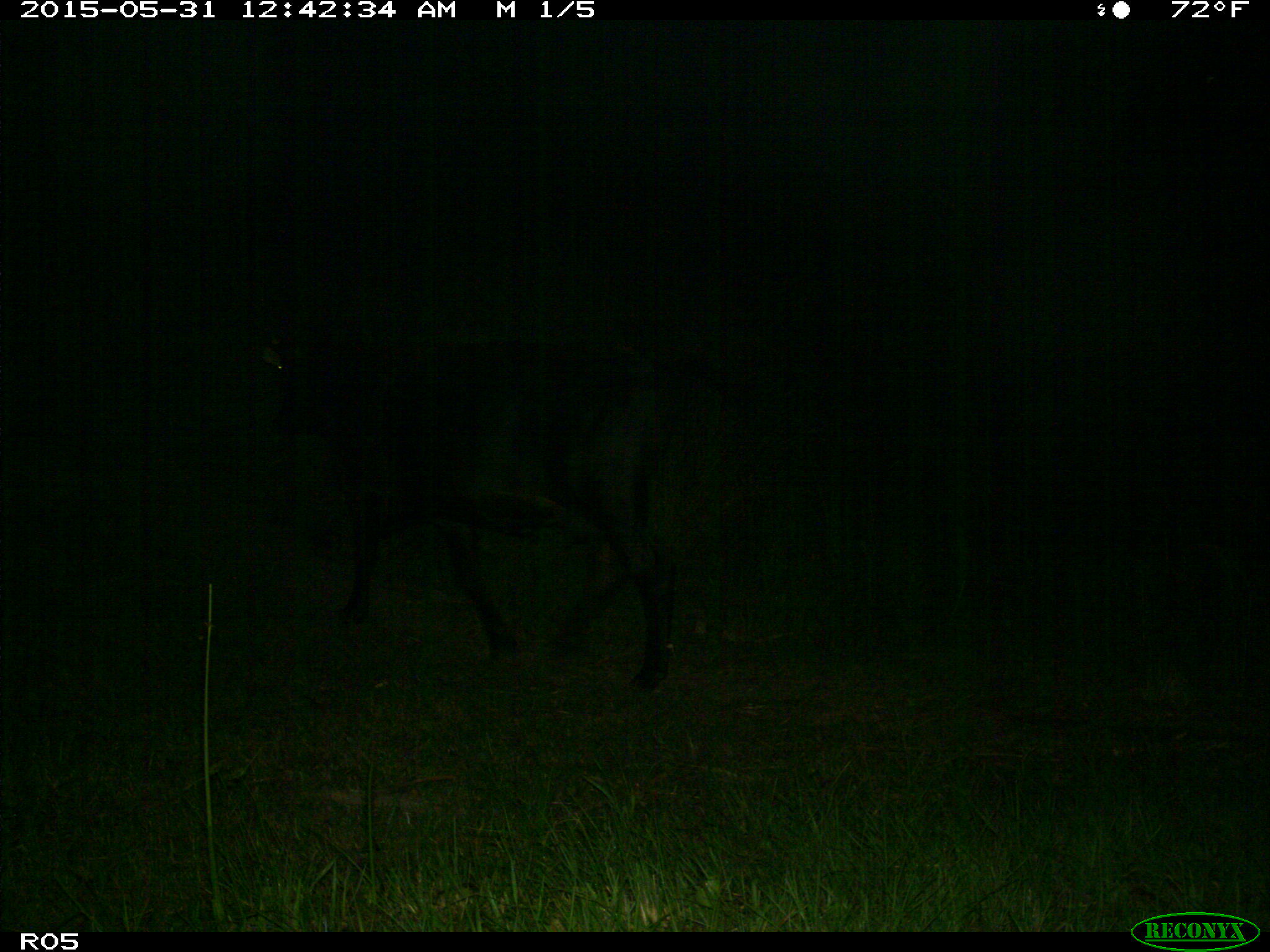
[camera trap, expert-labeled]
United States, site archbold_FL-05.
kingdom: Animalia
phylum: Chordata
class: Mammalia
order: Artiodactyla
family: Bovidae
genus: Bos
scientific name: Bos taurus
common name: domestic cow